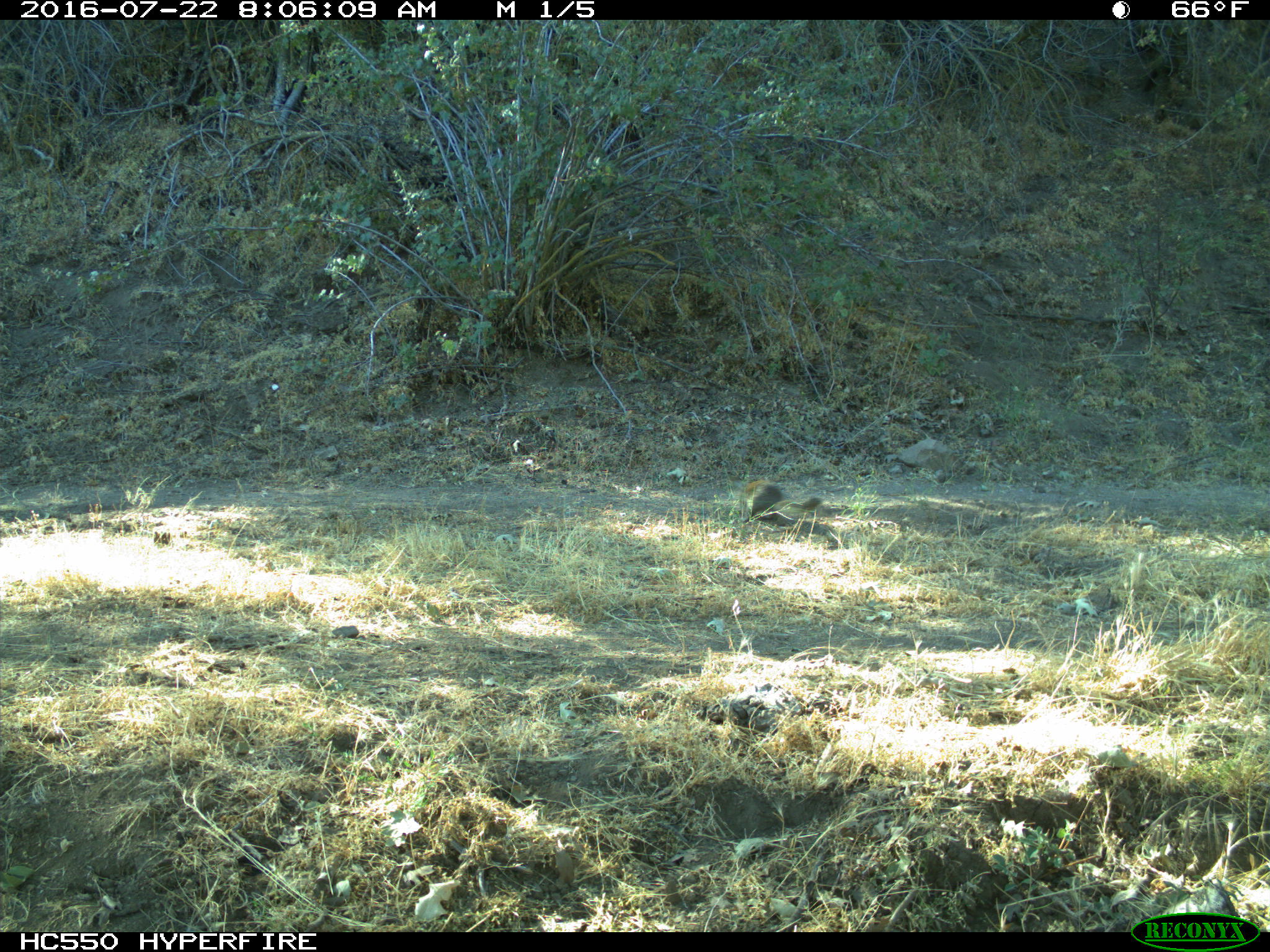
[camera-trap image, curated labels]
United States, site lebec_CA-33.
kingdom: Animalia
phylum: Chordata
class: Mammalia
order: Rodentia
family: Sciuridae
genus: Otospermophilus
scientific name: Otospermophilus beecheyi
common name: california ground squirrel